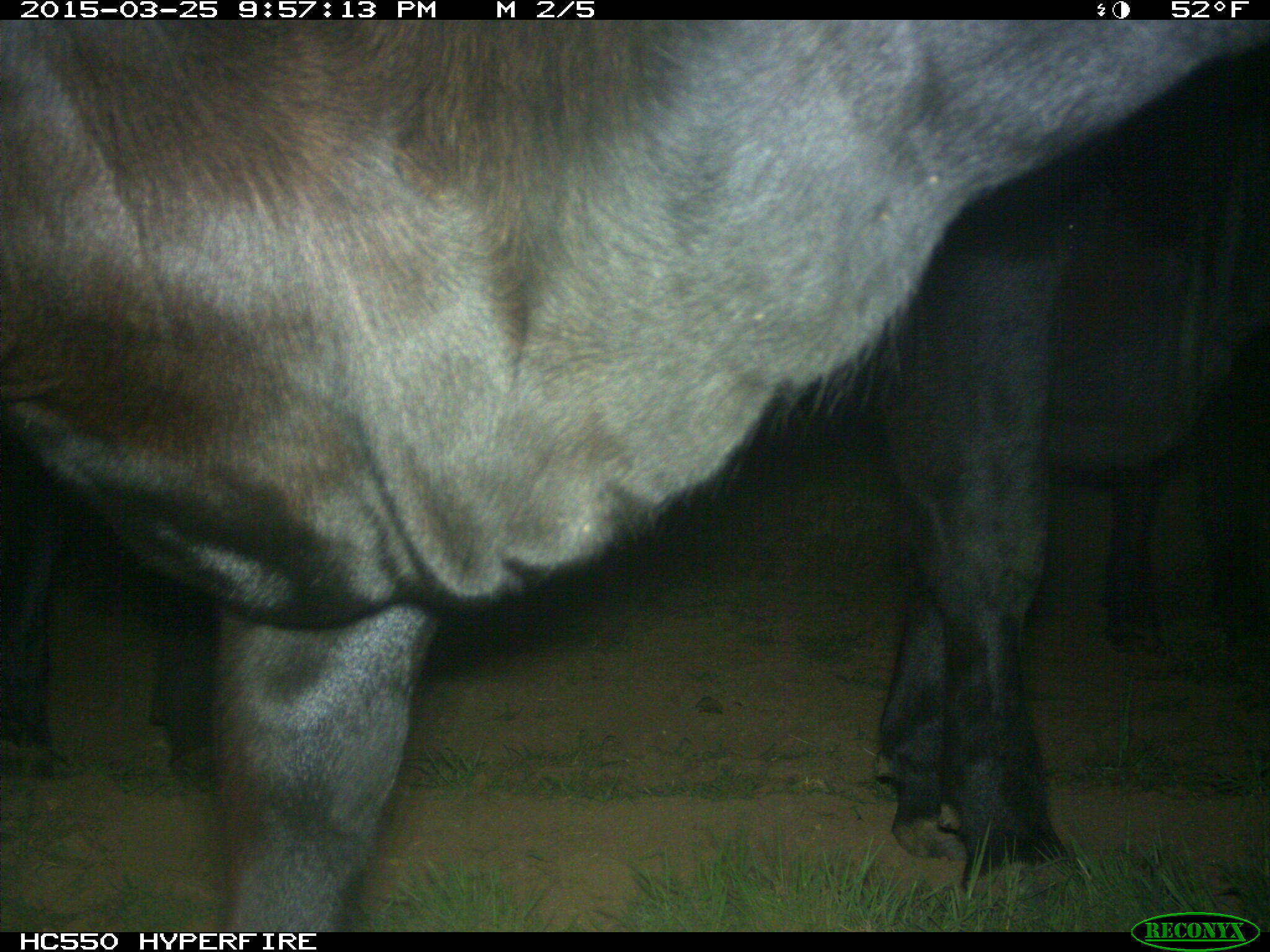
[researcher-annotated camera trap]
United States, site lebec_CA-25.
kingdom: Animalia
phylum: Chordata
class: Mammalia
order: Artiodactyla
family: Bovidae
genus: Bos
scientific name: Bos taurus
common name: domestic cow